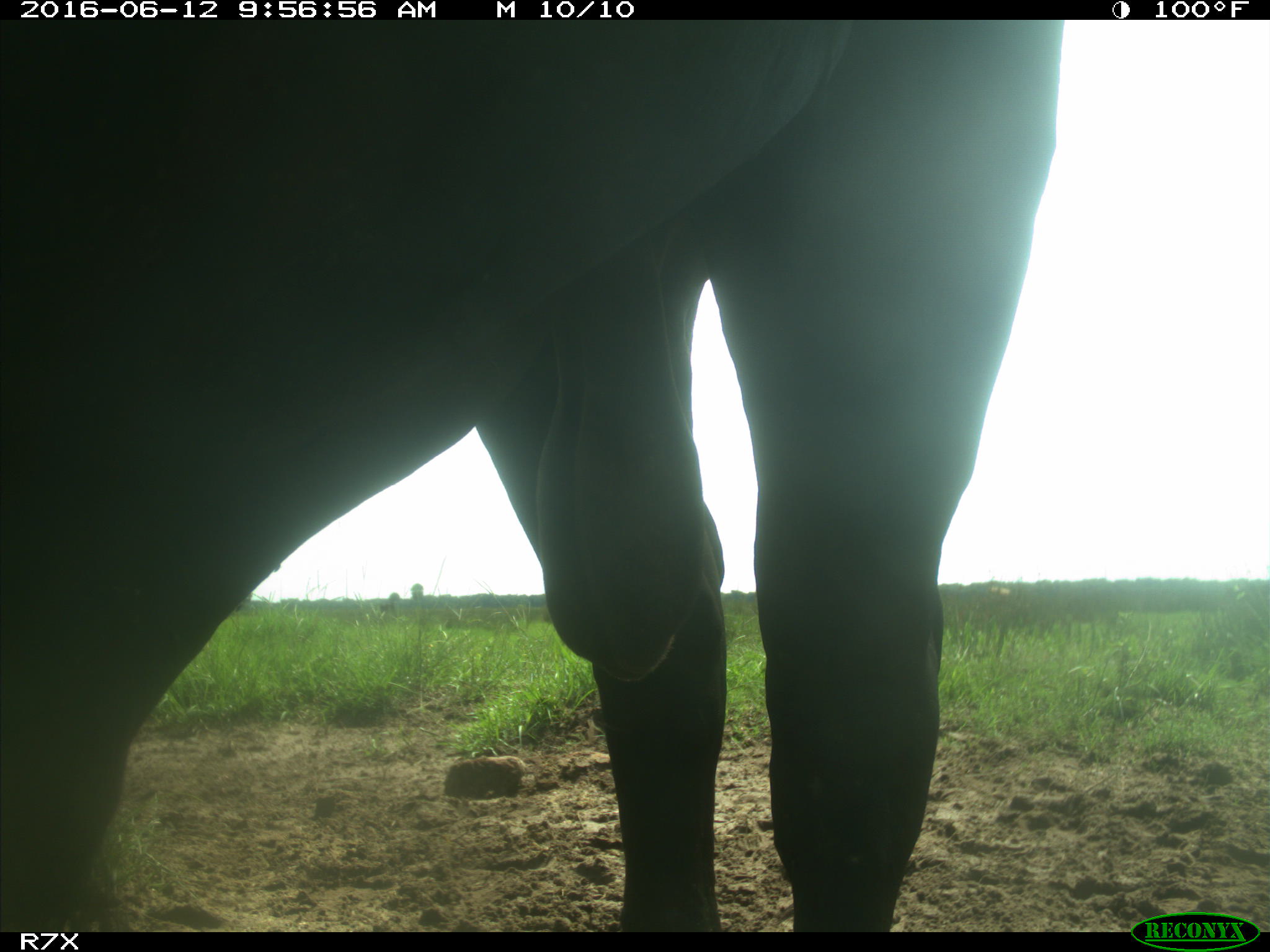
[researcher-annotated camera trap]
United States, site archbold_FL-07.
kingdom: Animalia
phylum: Chordata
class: Mammalia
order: Artiodactyla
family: Bovidae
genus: Bos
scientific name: Bos taurus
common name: domestic cow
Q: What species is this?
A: Bos taurus (domestic cow).